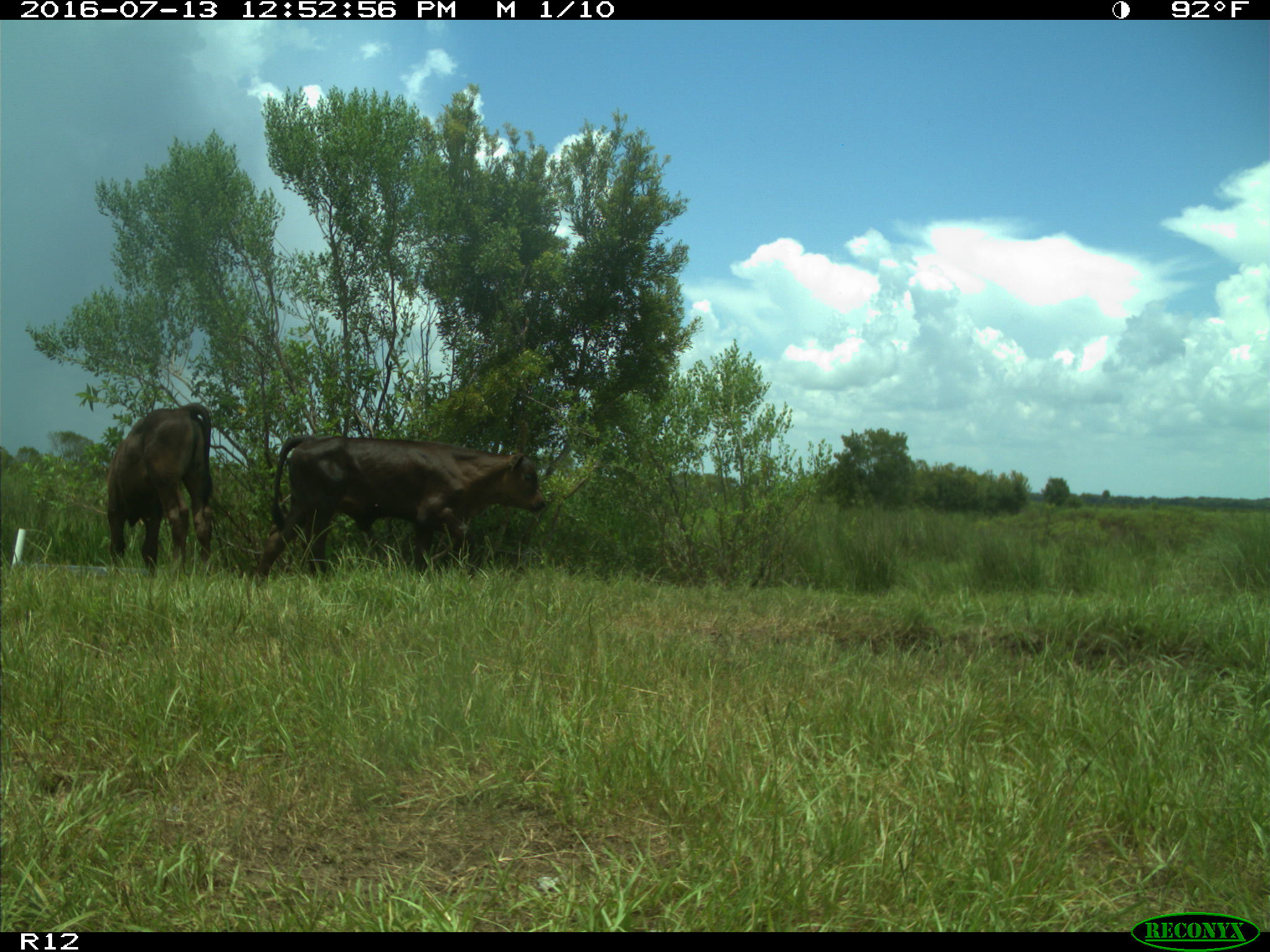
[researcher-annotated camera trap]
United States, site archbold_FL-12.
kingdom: Animalia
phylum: Chordata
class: Mammalia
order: Artiodactyla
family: Bovidae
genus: Bos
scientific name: Bos taurus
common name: domestic cow